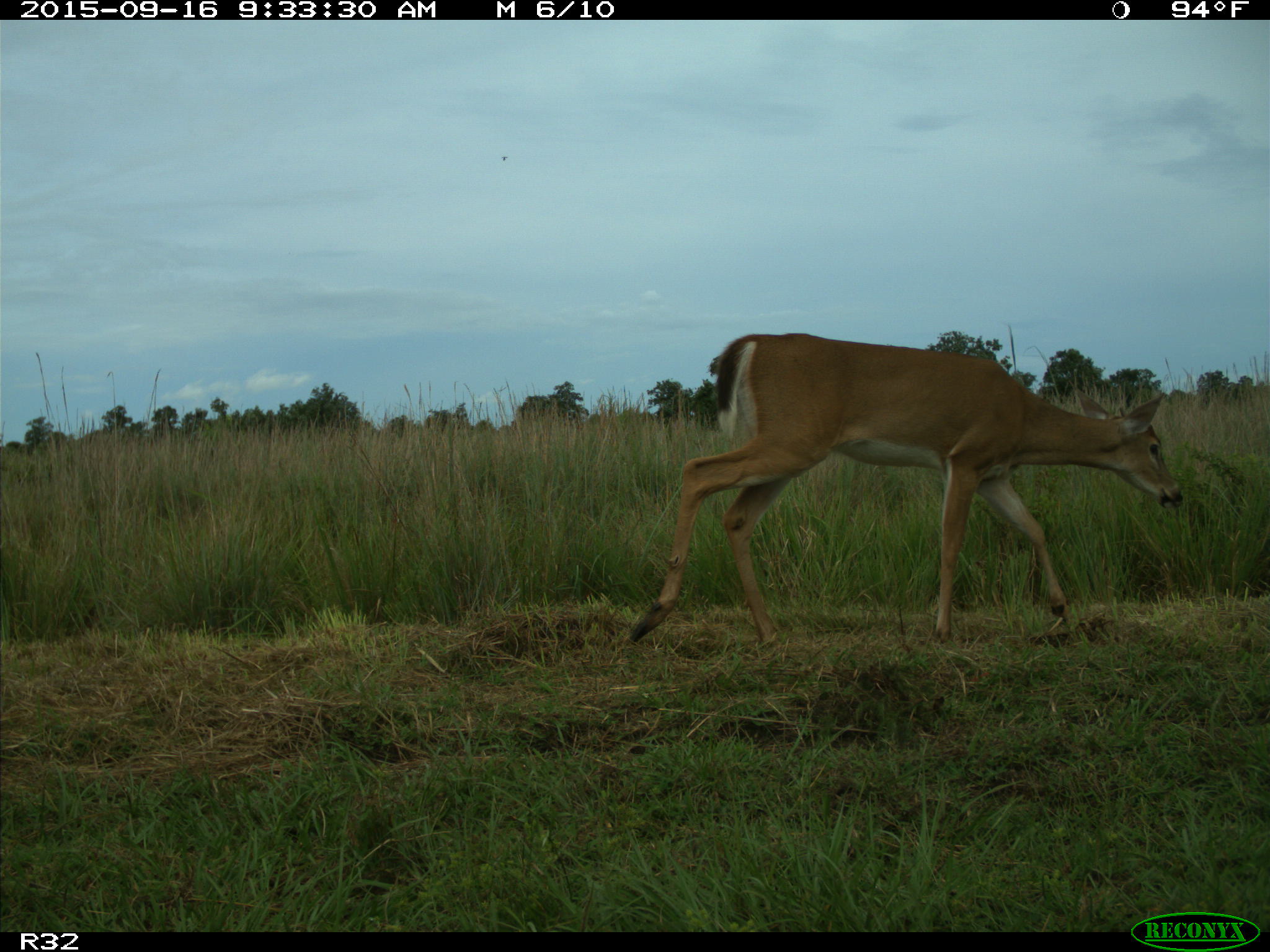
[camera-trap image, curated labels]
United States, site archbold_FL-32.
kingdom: Animalia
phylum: Chordata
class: Mammalia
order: Artiodactyla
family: Cervidae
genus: Odocoileus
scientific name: Odocoileus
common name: deer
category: unidentified deer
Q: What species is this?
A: Unidentified deer (deer) (Odocoileus).